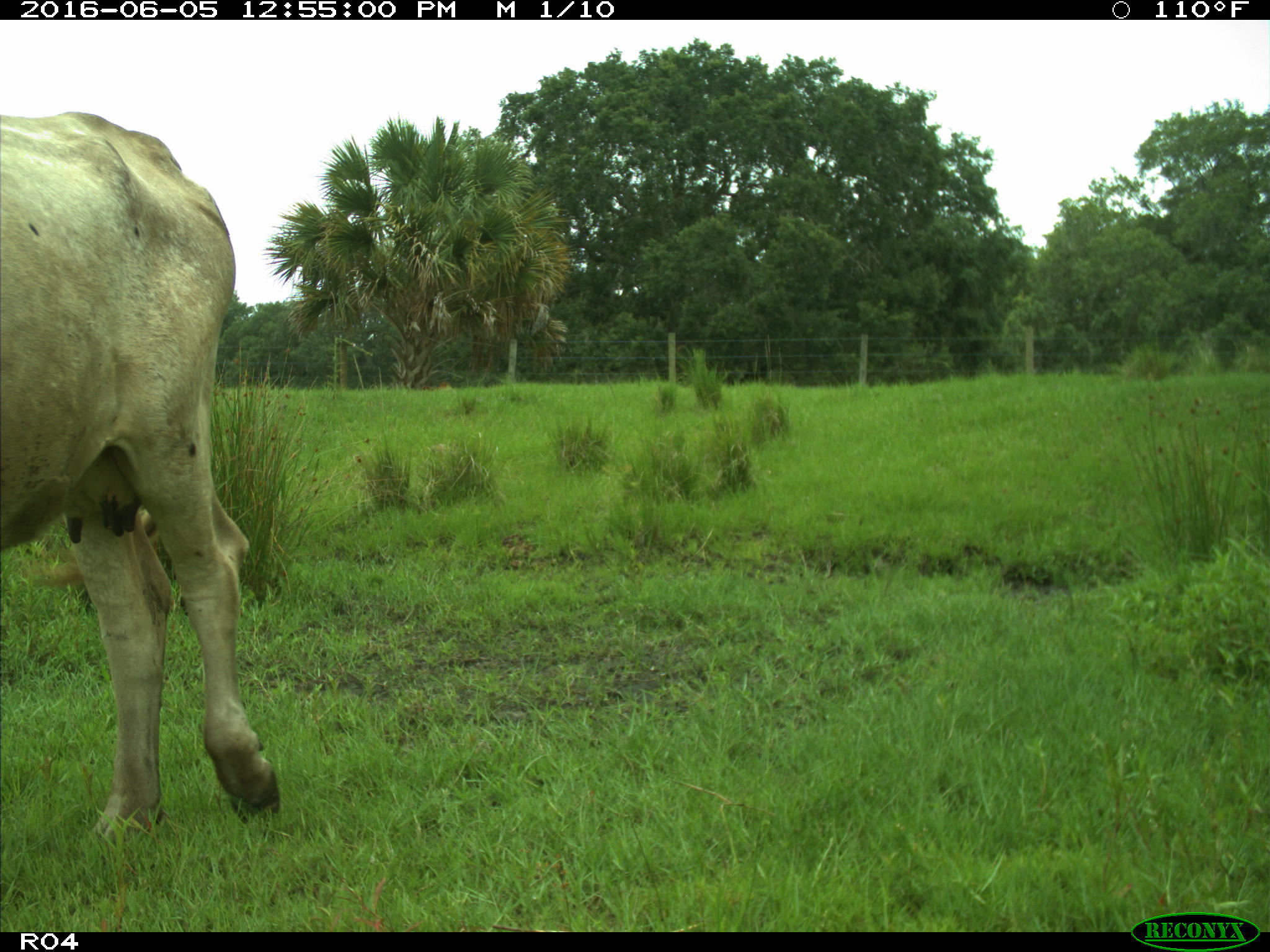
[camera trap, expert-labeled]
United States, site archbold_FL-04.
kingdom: Animalia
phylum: Chordata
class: Mammalia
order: Artiodactyla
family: Bovidae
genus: Bos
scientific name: Bos taurus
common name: domestic cow